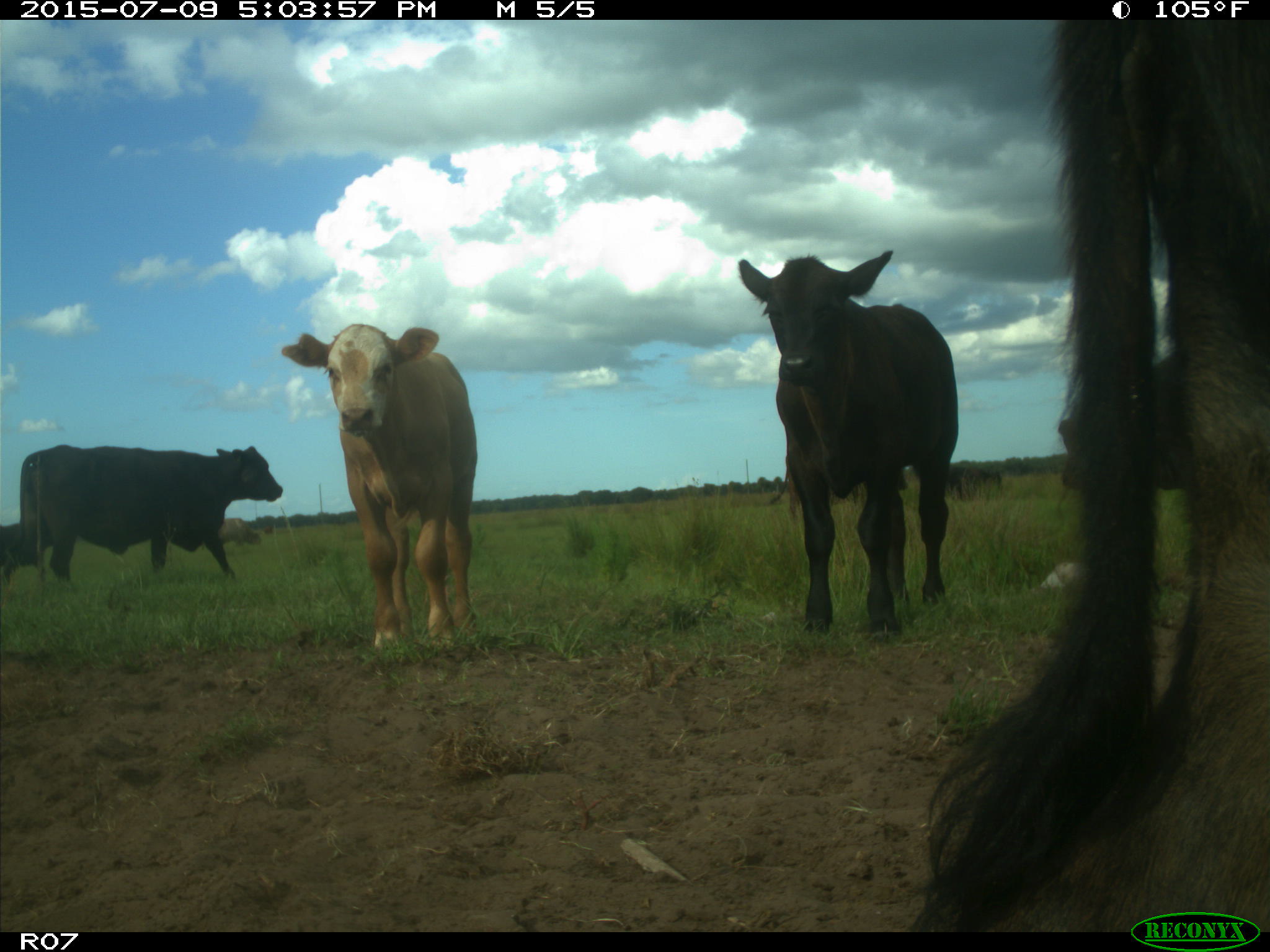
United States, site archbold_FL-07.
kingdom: Animalia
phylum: Chordata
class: Mammalia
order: Artiodactyla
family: Bovidae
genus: Bos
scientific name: Bos taurus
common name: domestic cow